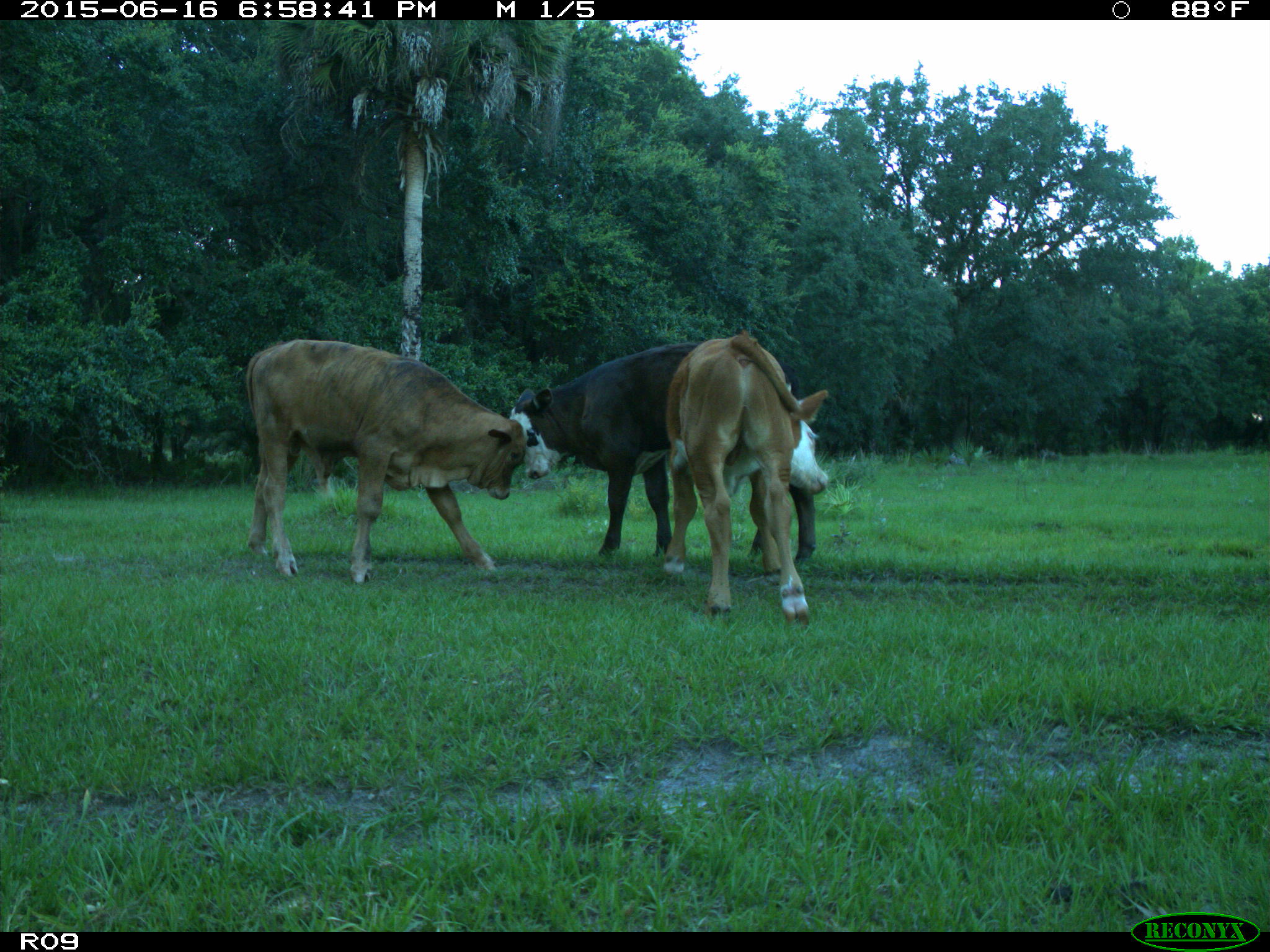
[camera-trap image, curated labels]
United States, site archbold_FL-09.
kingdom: Animalia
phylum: Chordata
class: Mammalia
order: Artiodactyla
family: Bovidae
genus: Bos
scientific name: Bos taurus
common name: domestic cow